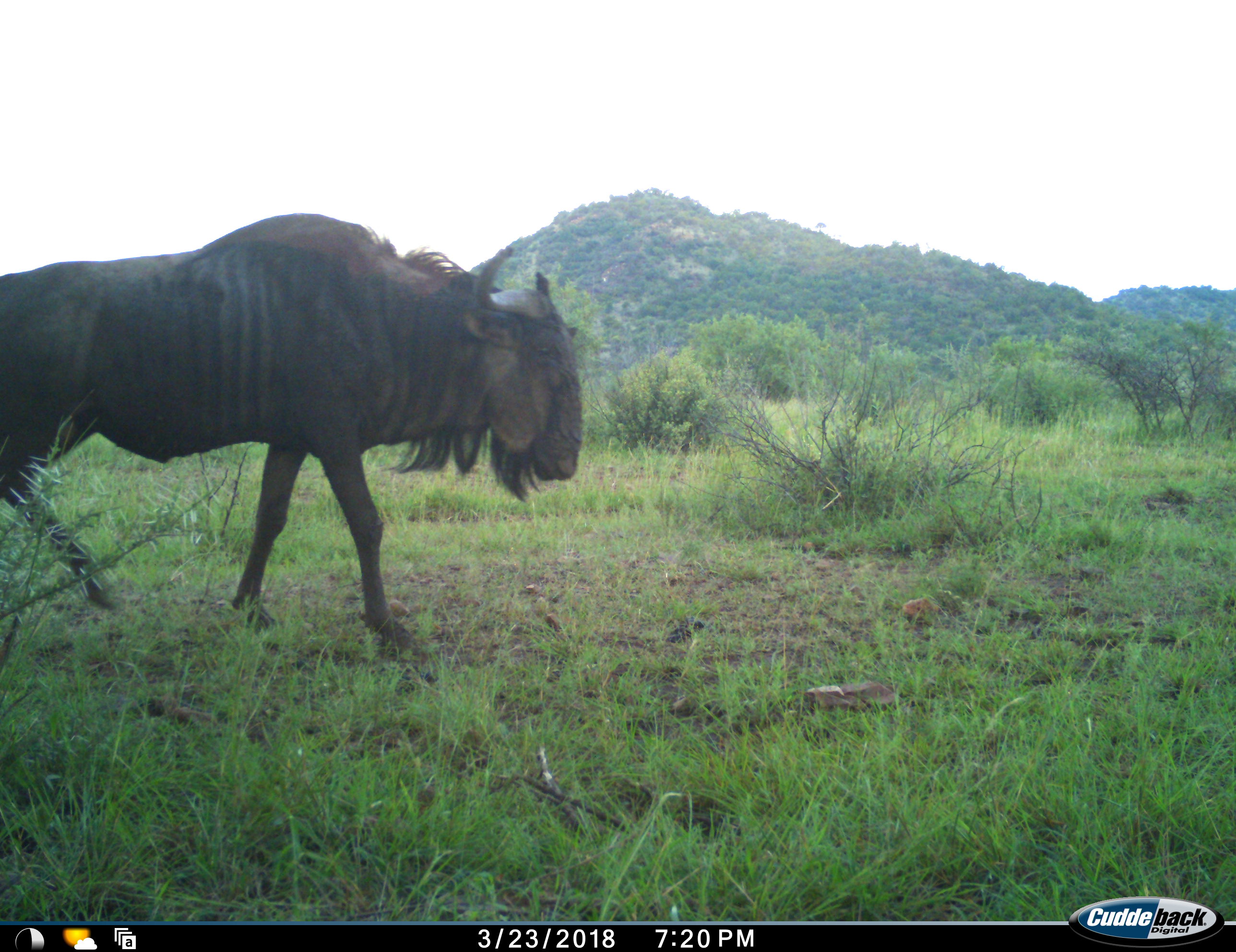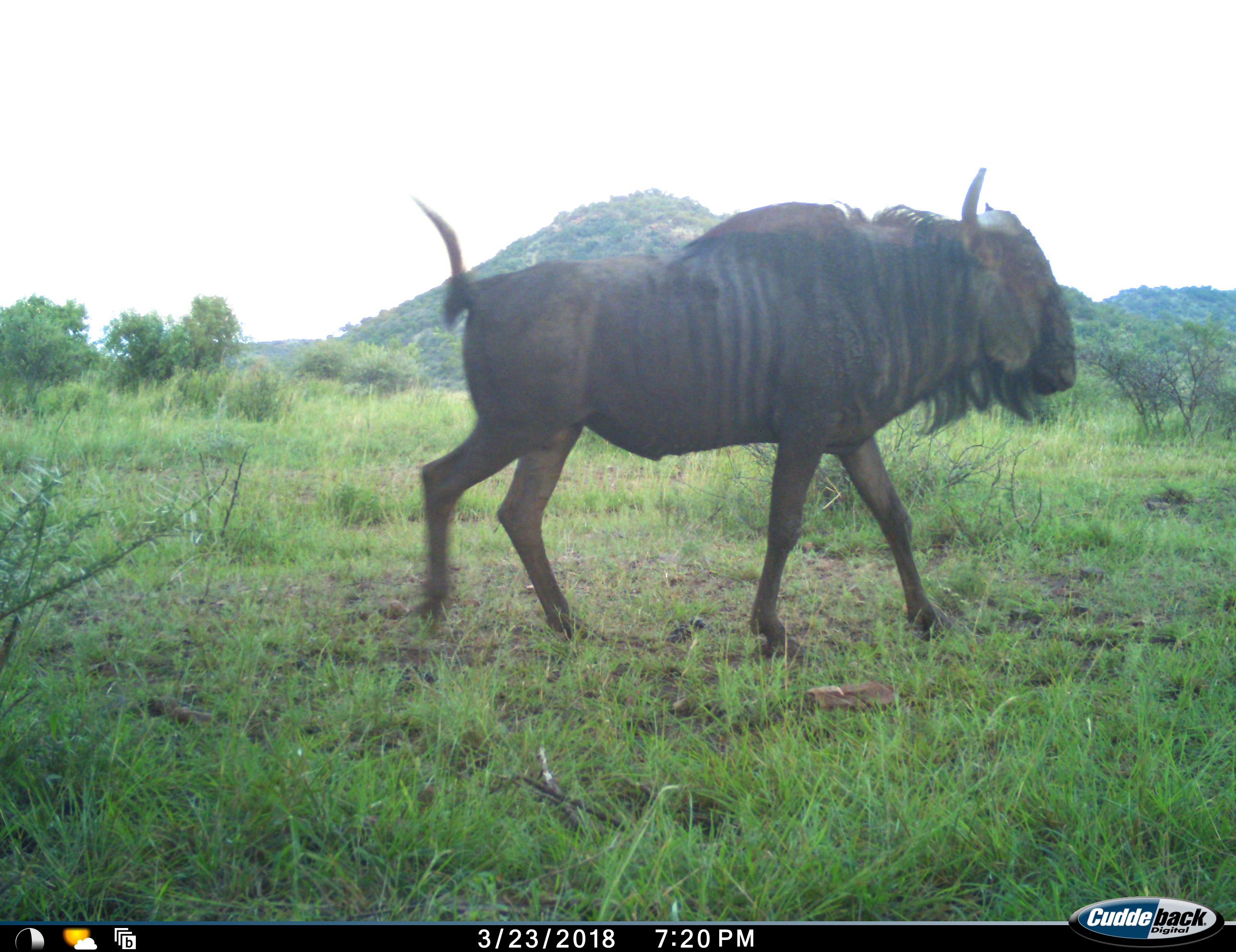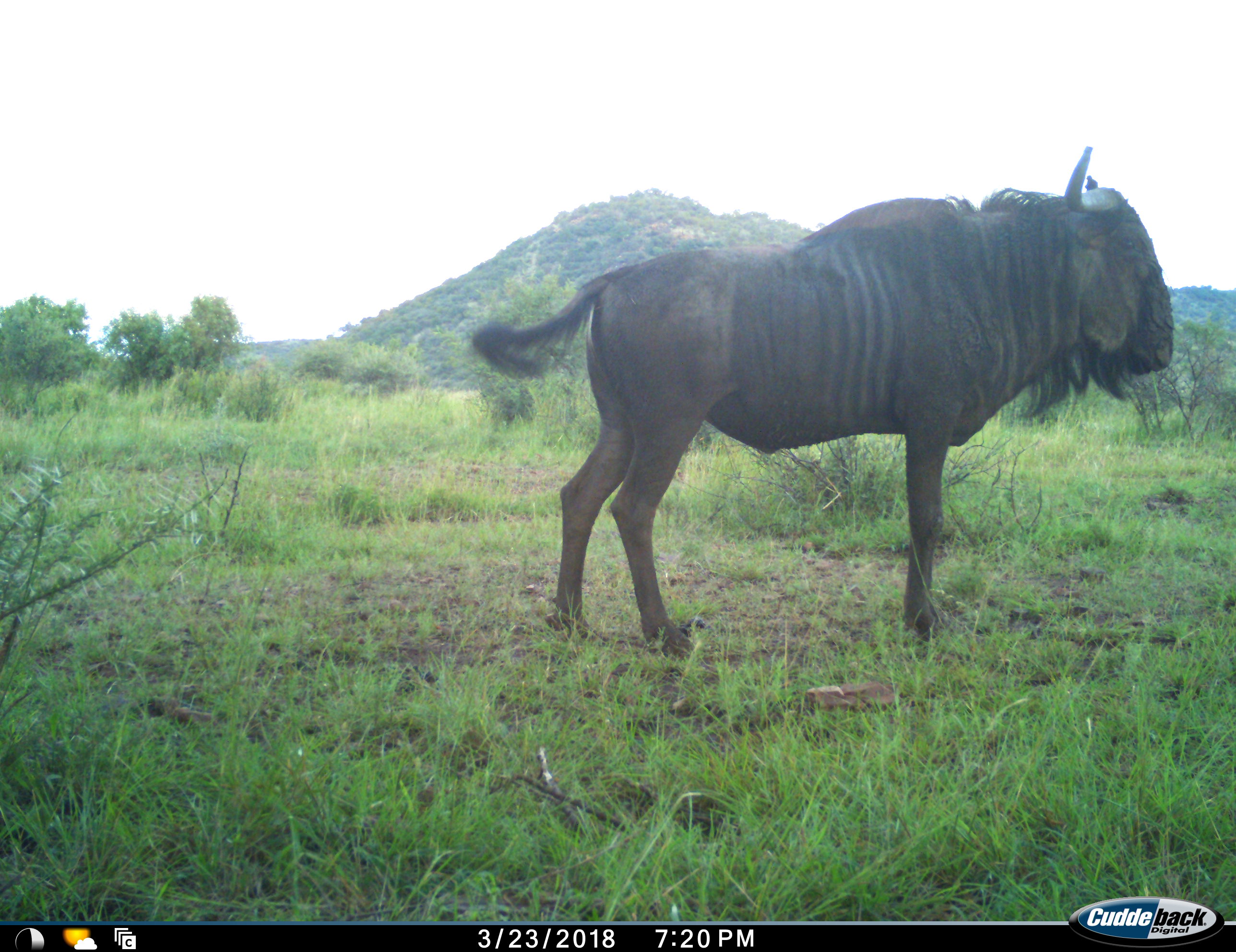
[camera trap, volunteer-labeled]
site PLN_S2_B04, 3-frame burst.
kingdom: Animalia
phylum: Chordata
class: Mammalia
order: Artiodactyla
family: Bovidae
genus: Connochaetes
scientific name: Connochaetes taurinus taurinus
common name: blue wildebeest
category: wildebeestblue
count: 1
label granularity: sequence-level